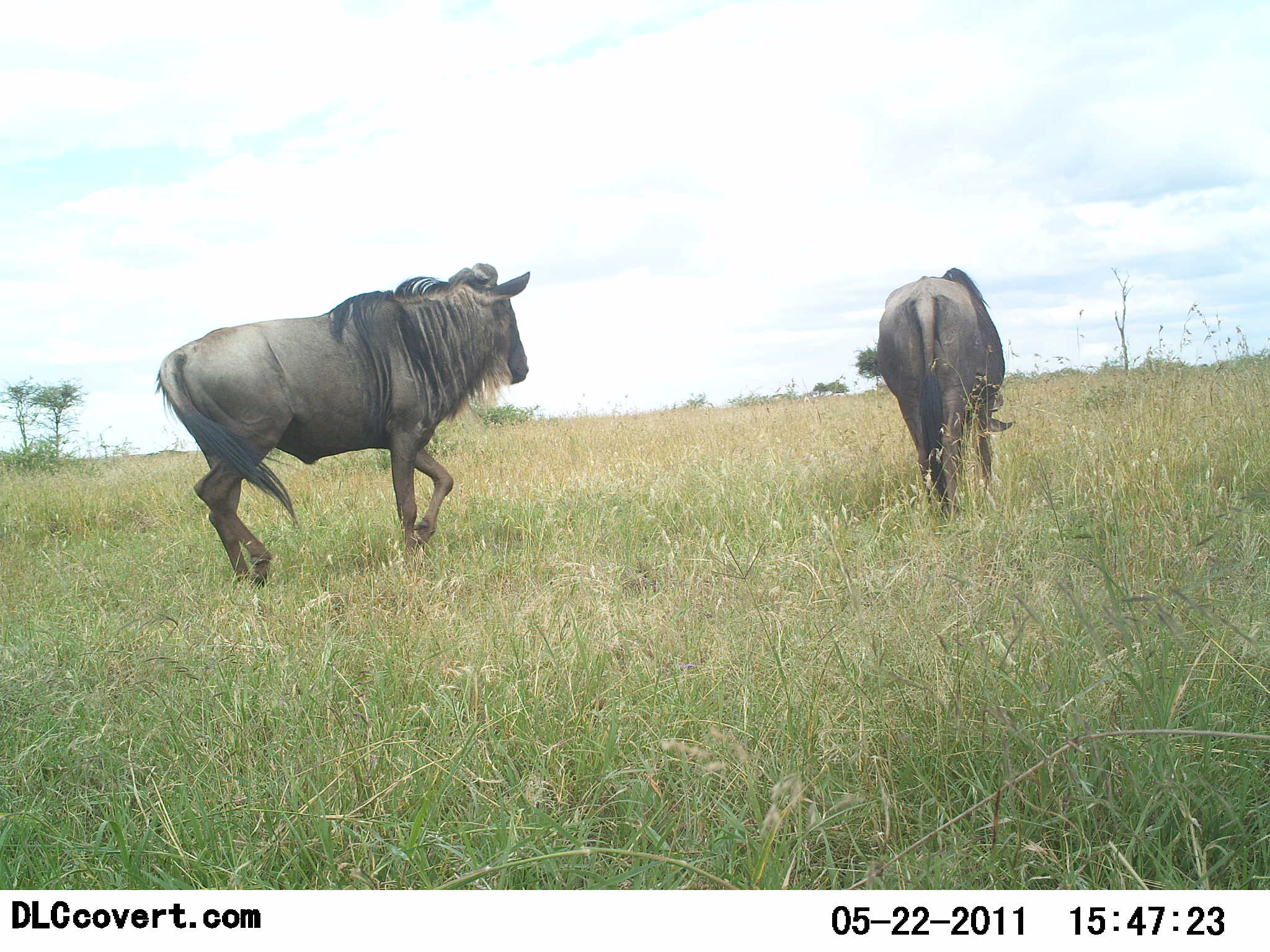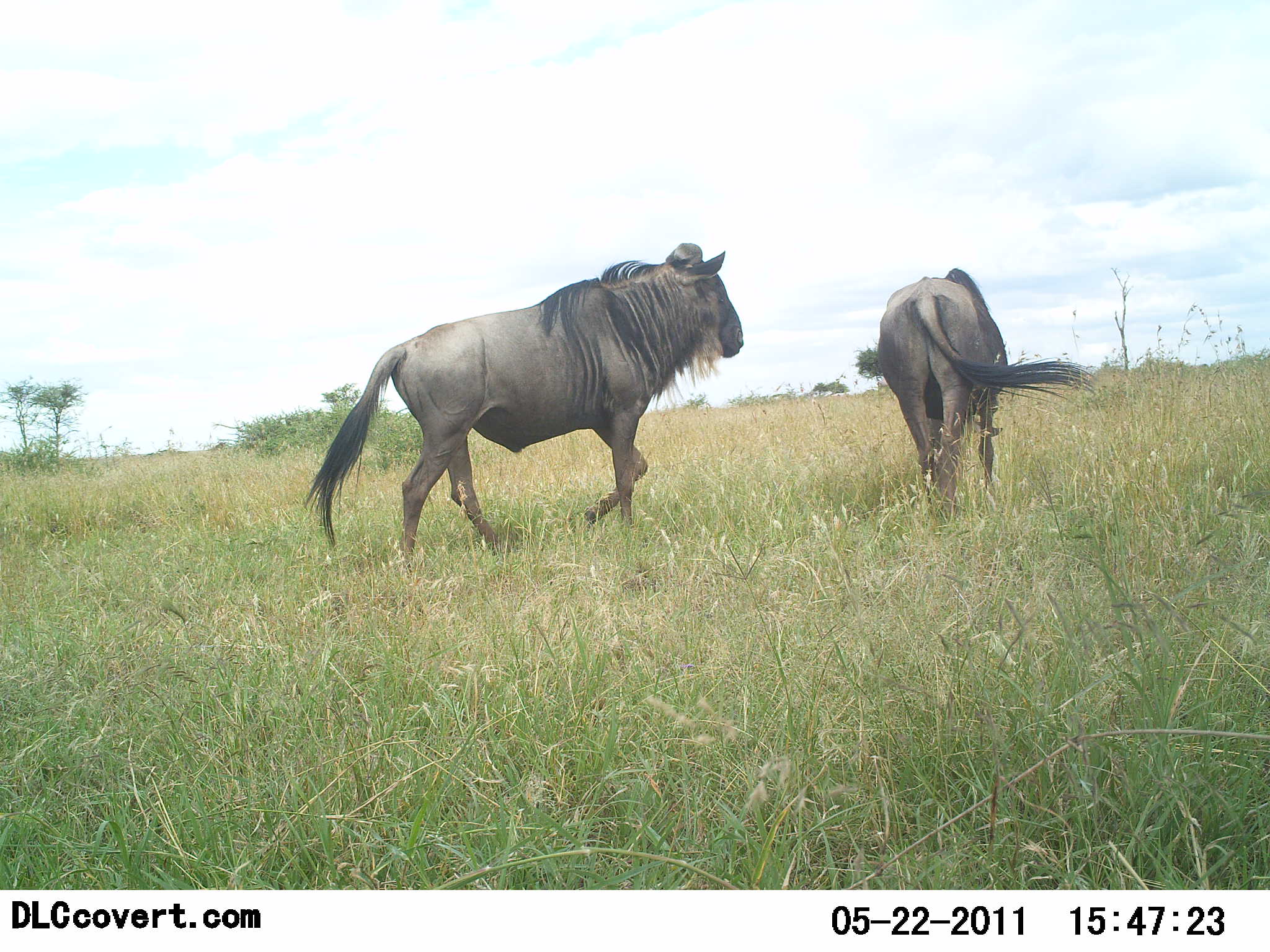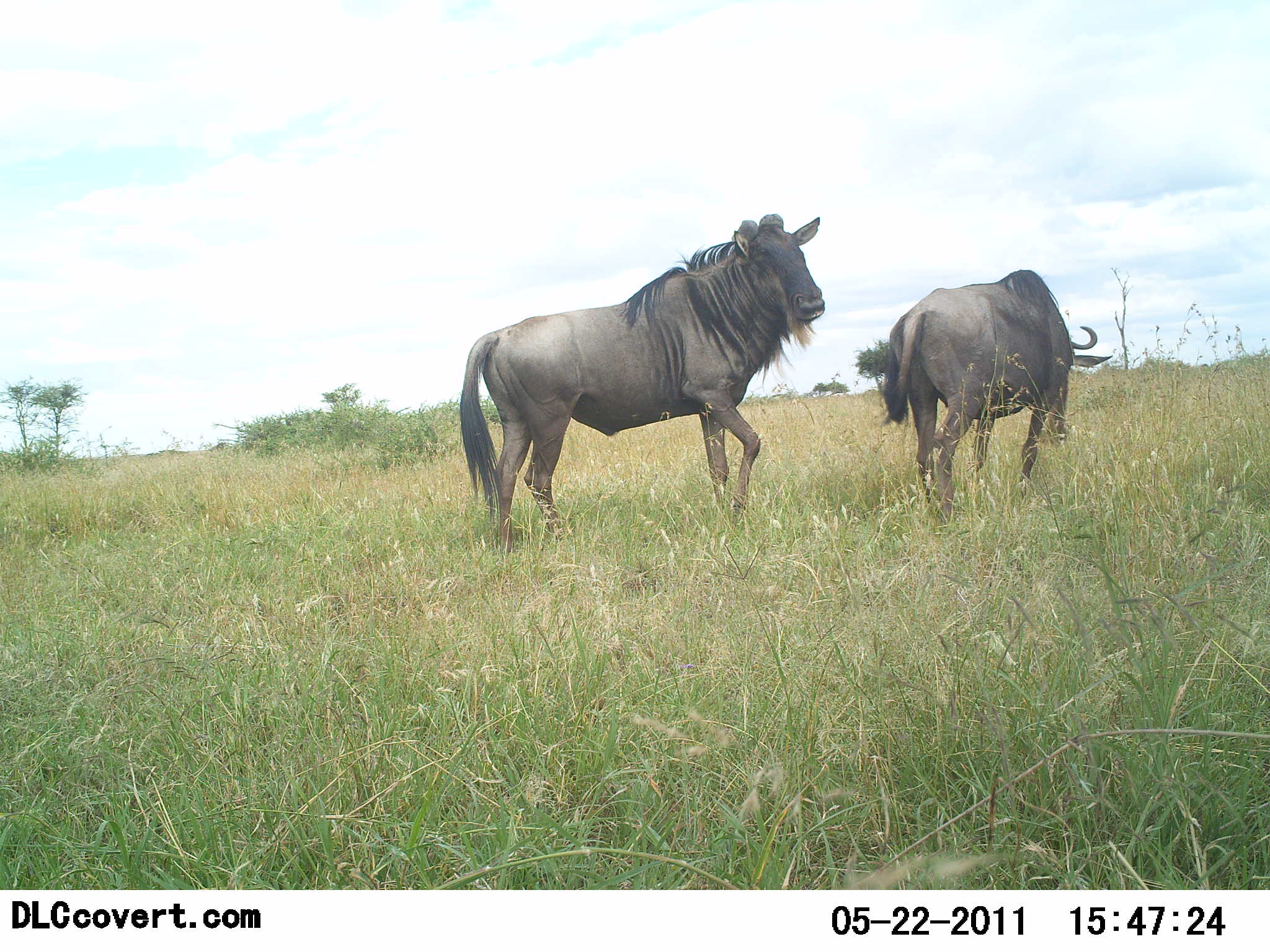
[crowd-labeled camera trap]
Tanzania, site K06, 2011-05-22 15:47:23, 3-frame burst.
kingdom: Animalia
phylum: Chordata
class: Mammalia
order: Artiodactyla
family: Bovidae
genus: Connochaetes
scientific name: Connochaetes taurinus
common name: blue wildebeest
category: wildebeest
Wildebeest (blue wildebeest) (Connochaetes taurinus), count 2. Behavior (volunteer vote fractions): standing 27%, resting 0%, moving 100%, interacting 0%. Young present (vote fraction): 0%. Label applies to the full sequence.